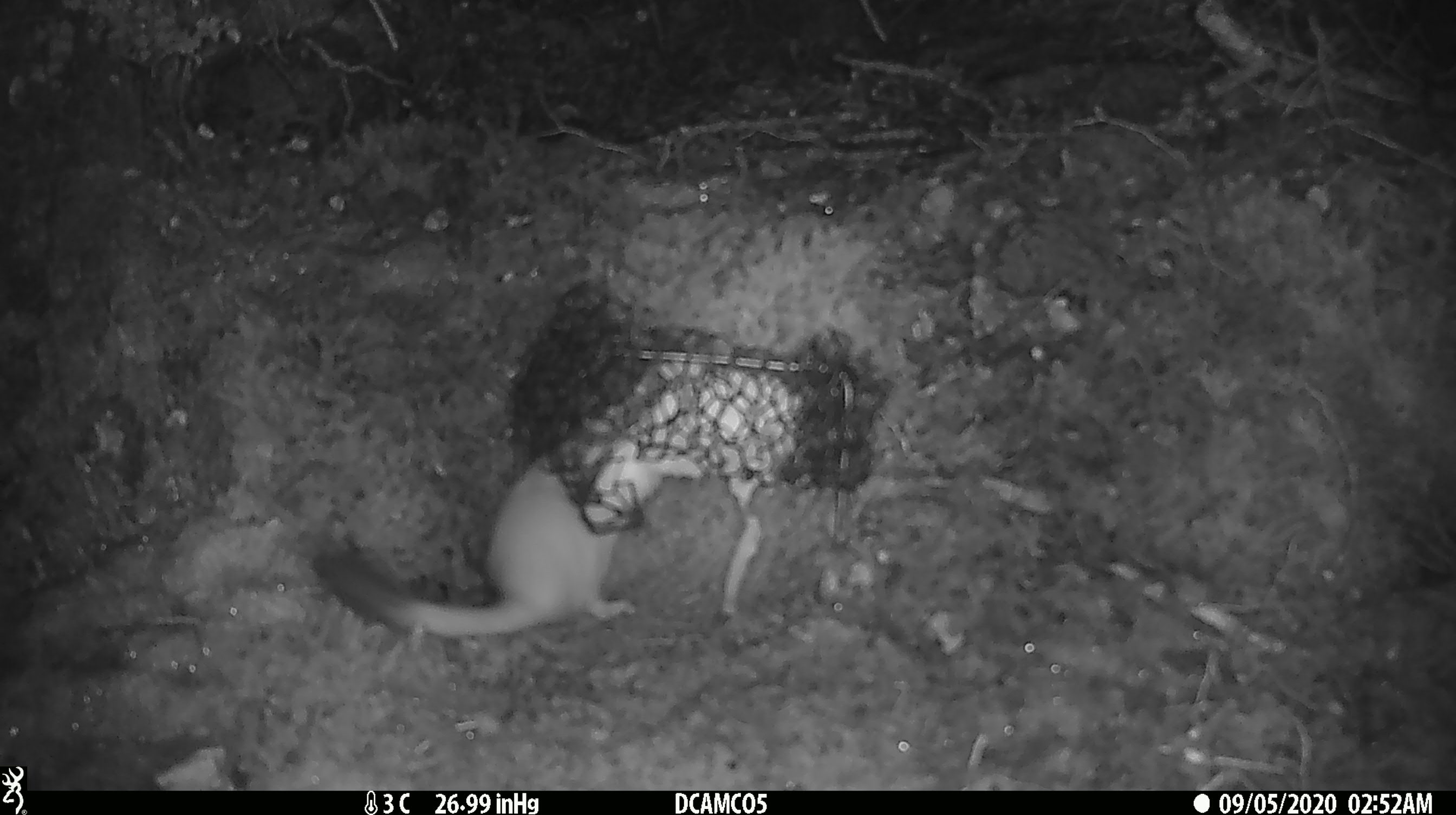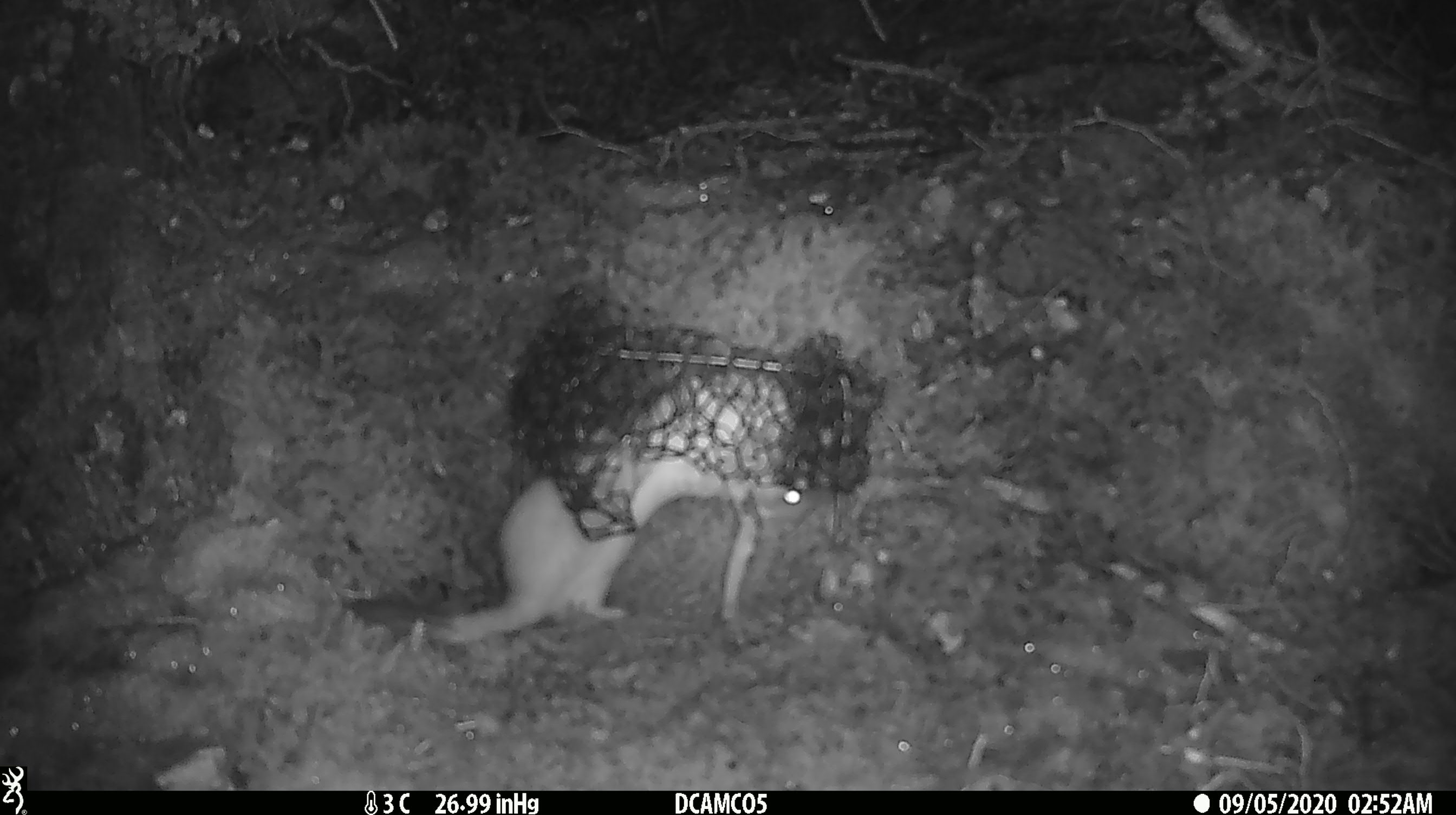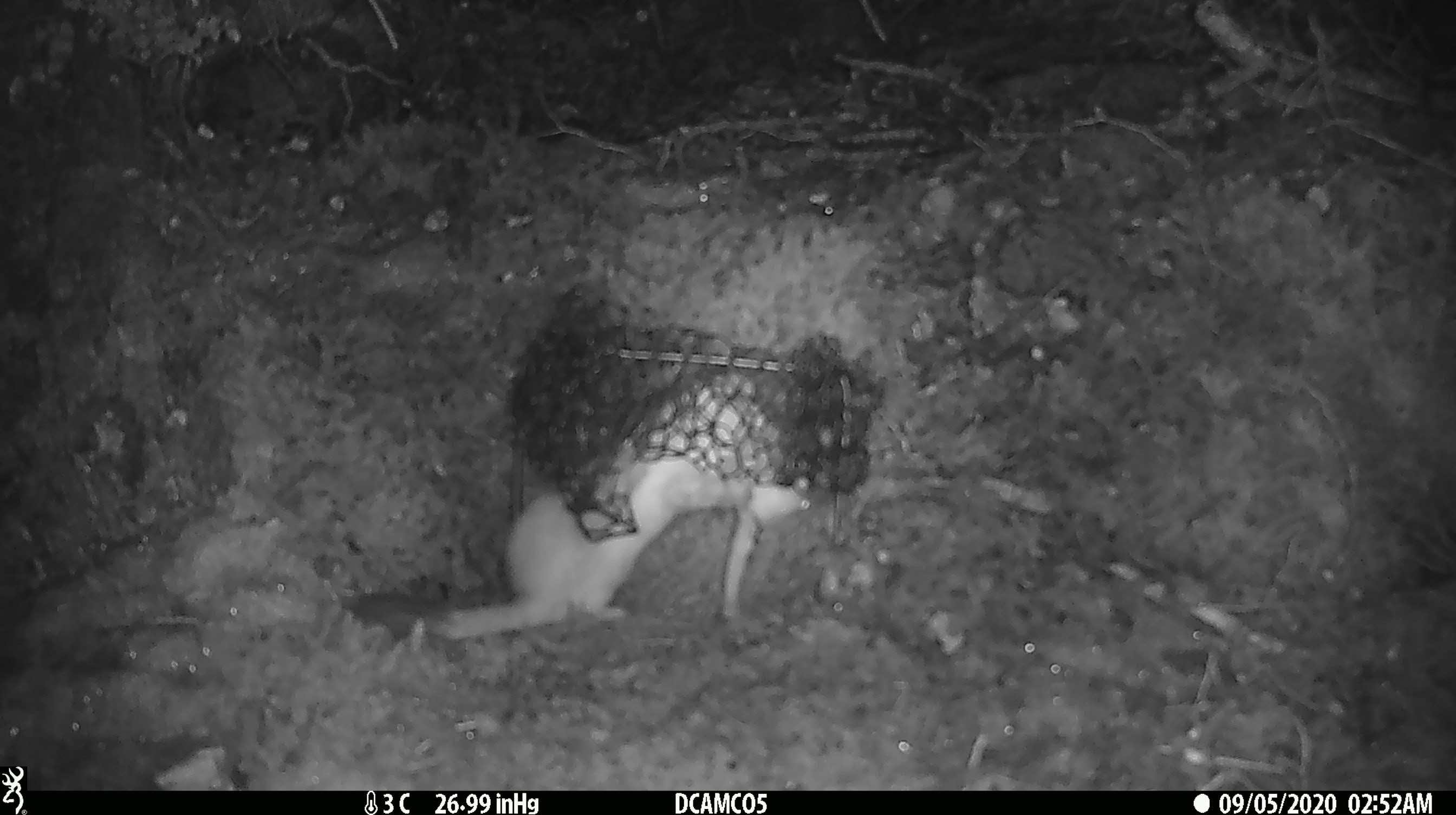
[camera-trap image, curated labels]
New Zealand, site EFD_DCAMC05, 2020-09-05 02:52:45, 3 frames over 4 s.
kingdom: Animalia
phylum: Chordata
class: Mammalia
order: Carnivora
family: Mustelidae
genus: Mustela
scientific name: Mustela erminea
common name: stoat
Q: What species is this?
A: Stoat (Mustela erminea).